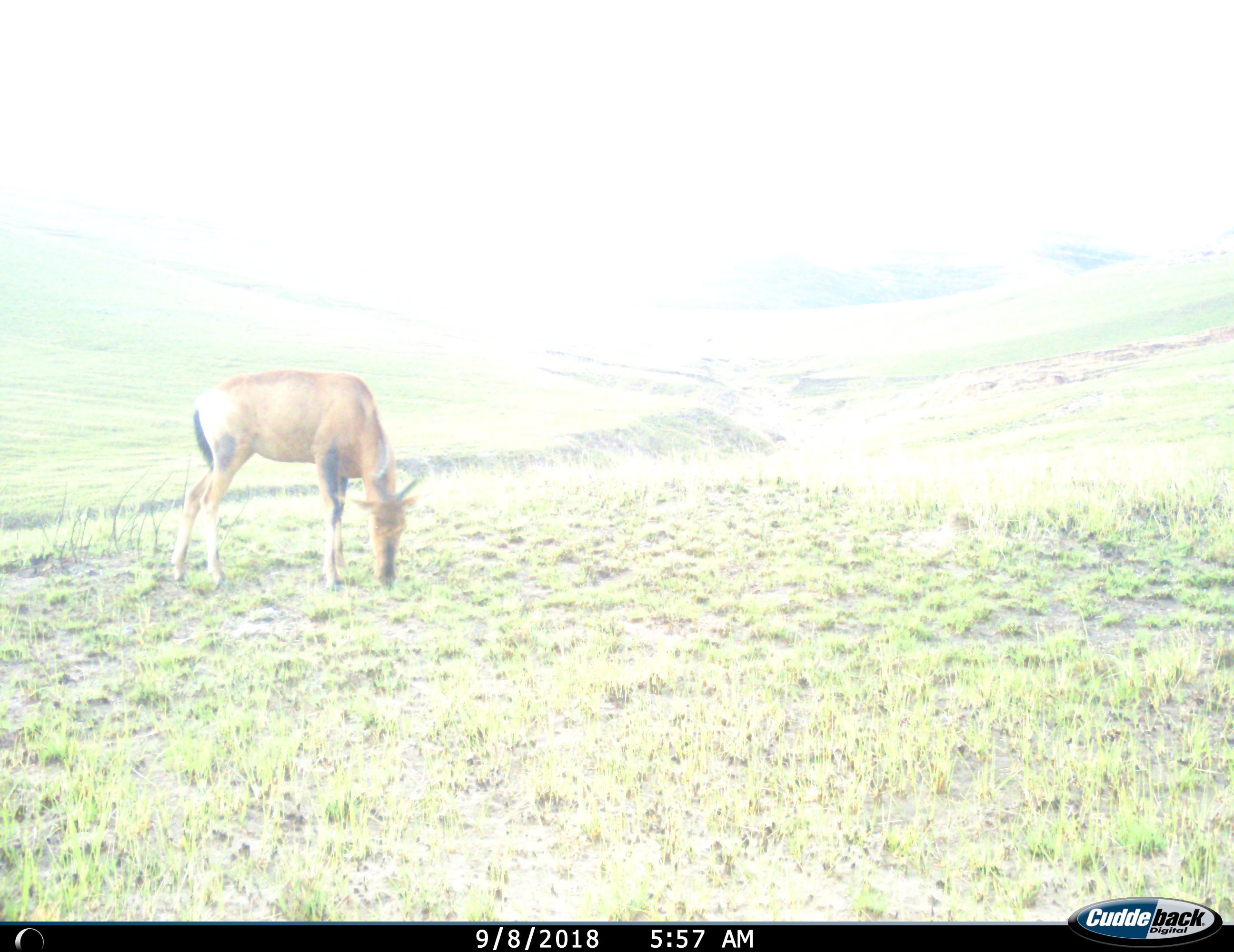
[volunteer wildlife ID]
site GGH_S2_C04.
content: unidentified animal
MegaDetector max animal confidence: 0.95